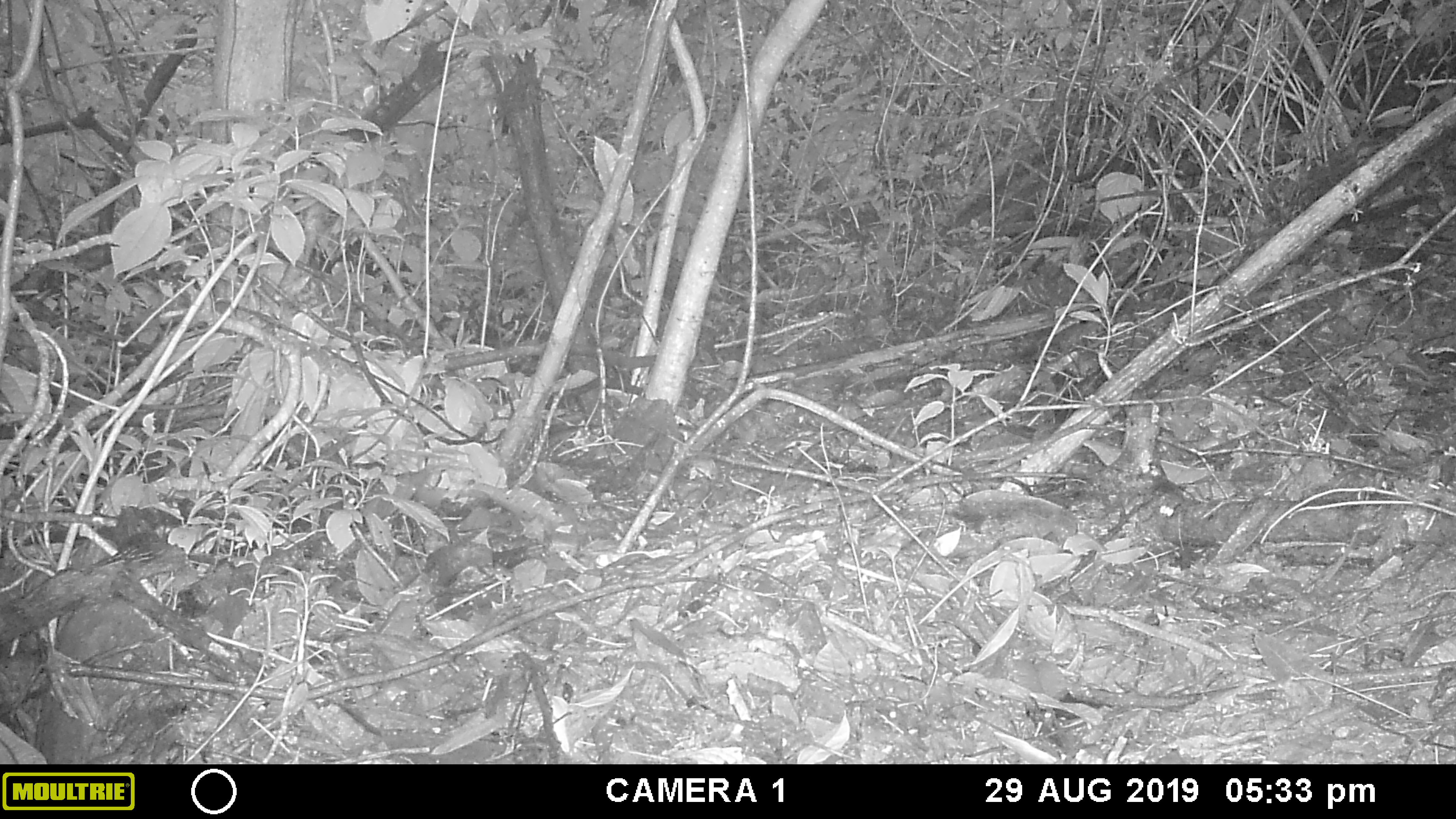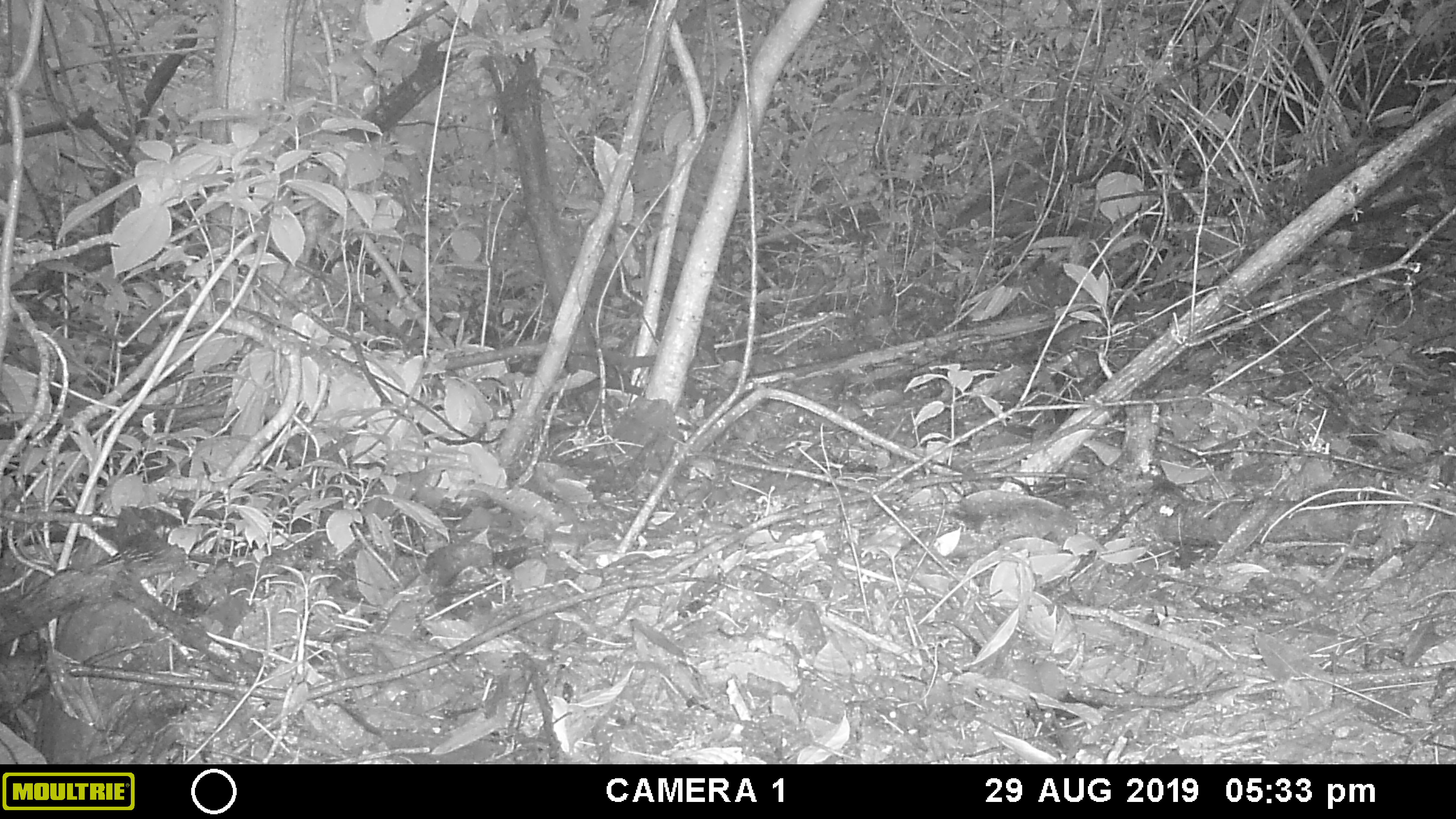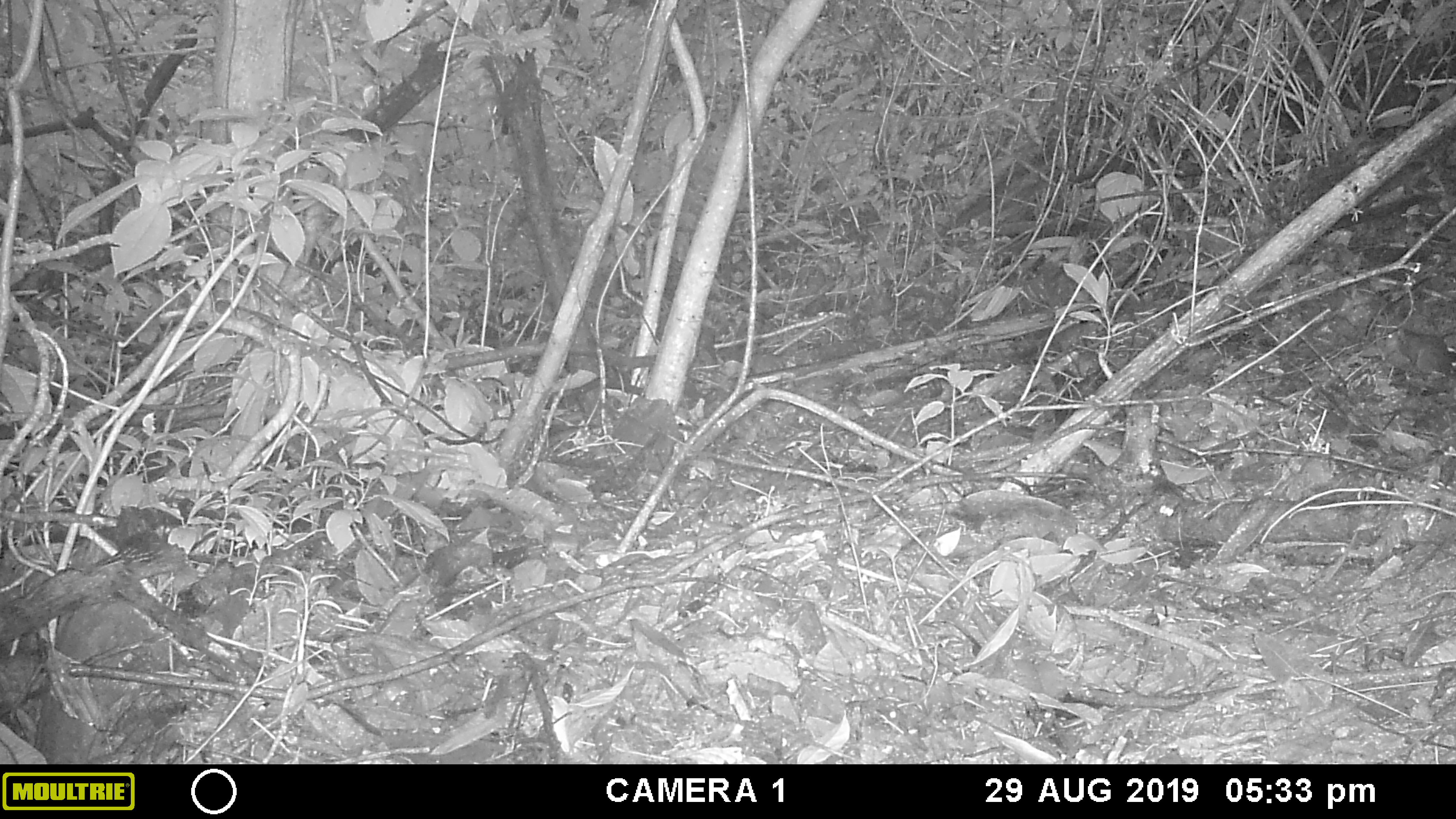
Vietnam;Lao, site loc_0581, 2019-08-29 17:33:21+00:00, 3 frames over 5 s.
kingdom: Animalia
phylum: Chordata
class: Mammalia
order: Rodentia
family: Sciuridae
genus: Sciurus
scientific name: Sciurus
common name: squirrel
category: unidentified squirrel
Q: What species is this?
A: Unidentified squirrel (squirrel) (Sciurus).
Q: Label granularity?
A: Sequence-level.